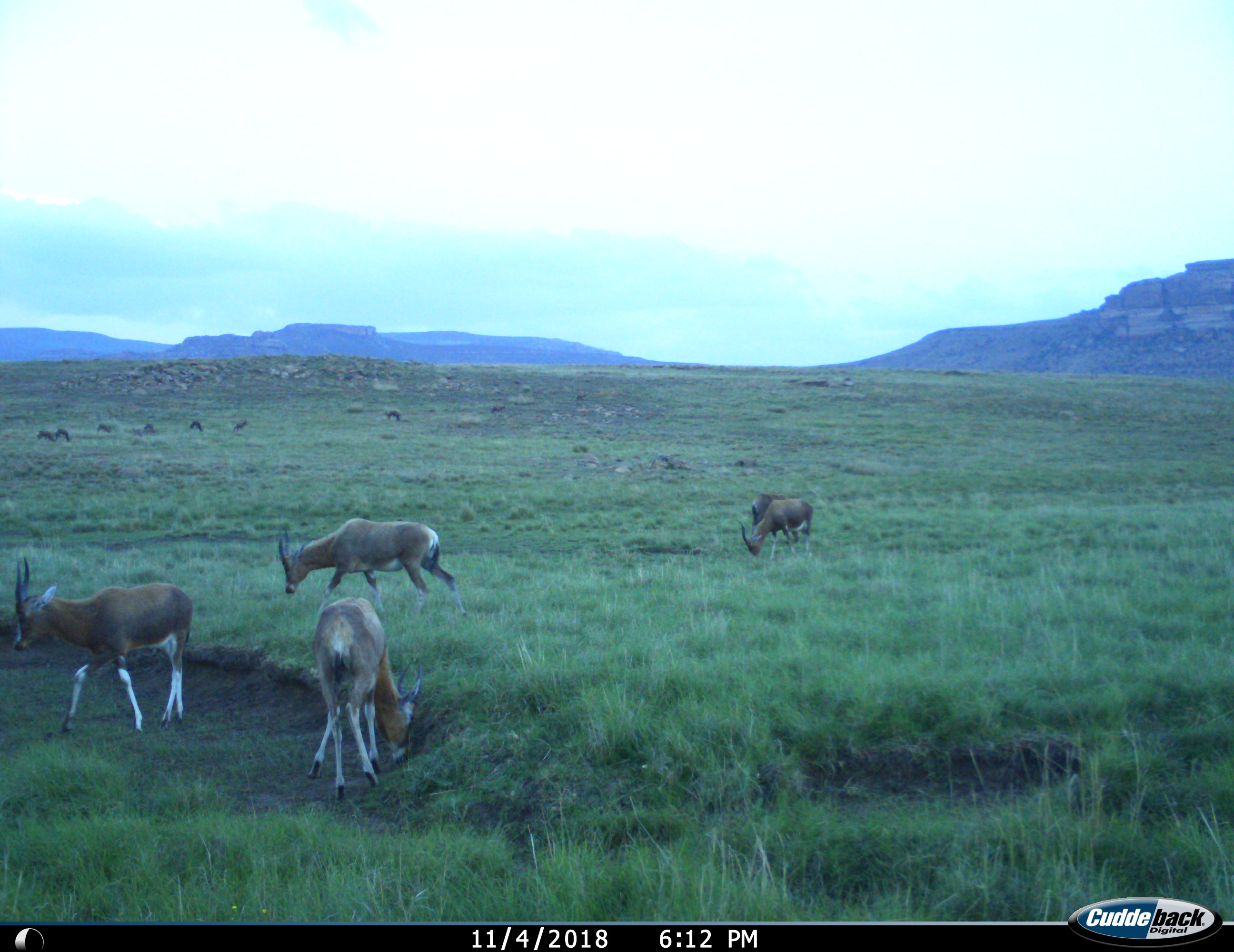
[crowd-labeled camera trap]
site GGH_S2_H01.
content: unidentified animal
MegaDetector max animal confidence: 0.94